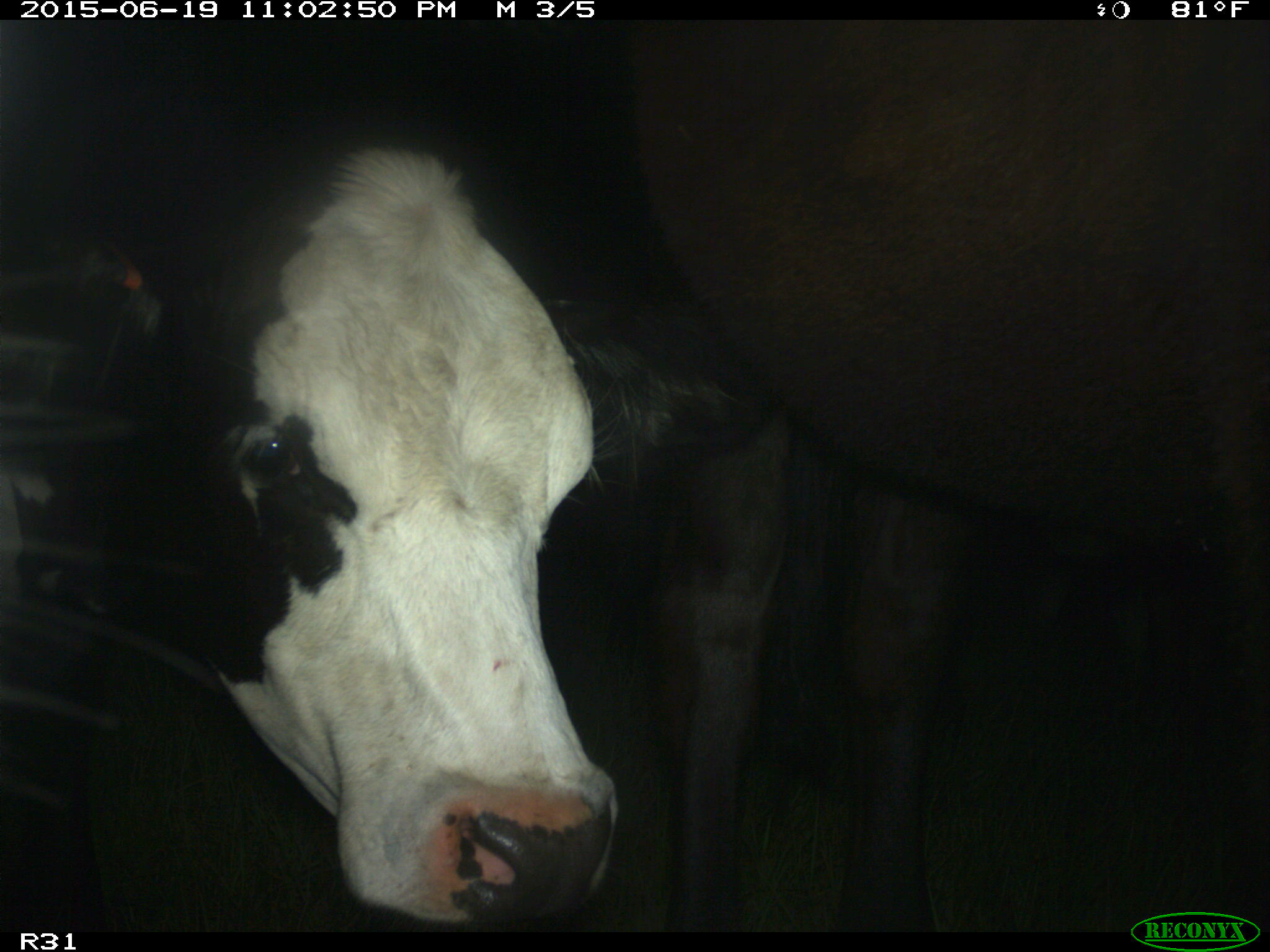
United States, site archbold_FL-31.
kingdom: Animalia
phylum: Chordata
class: Mammalia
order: Artiodactyla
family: Bovidae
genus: Bos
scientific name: Bos taurus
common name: domestic cow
Bos taurus (domestic cow).